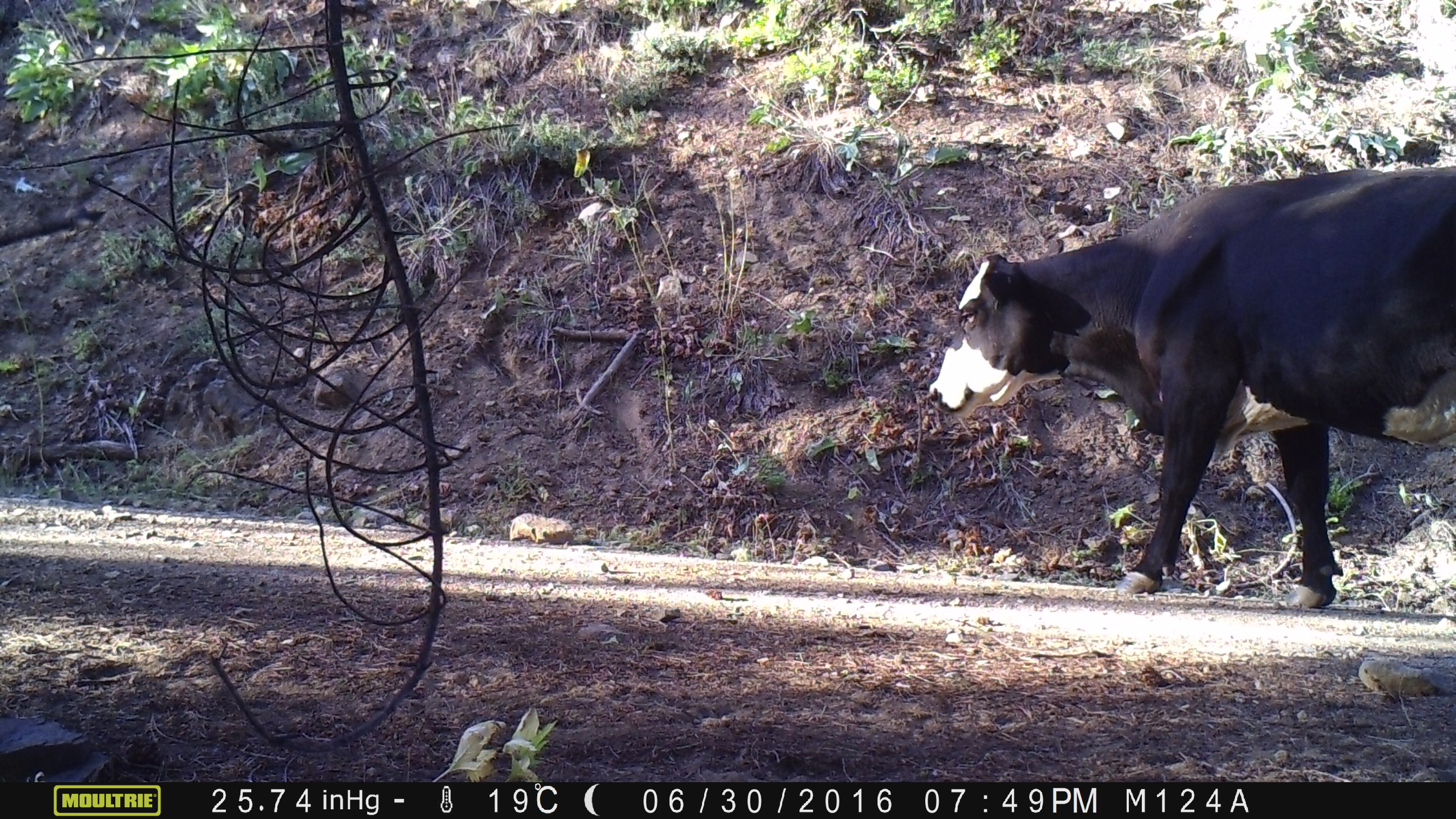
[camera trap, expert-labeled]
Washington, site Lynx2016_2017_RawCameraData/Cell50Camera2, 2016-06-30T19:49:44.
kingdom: Animalia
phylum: Chordata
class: Mammalia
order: Artiodactyla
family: Bovidae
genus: Bos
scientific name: Bos taurus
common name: domestic cattle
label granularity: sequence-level